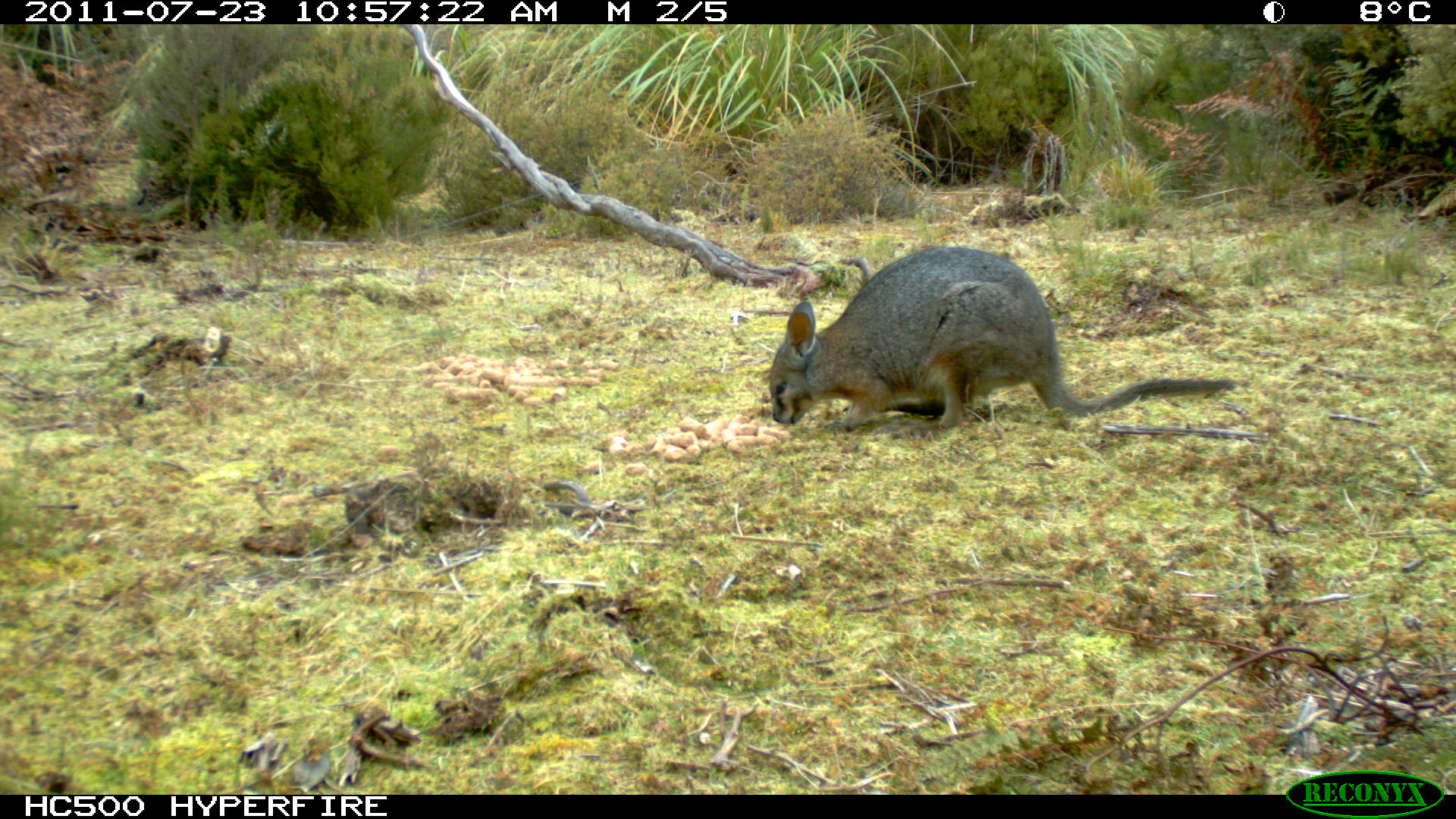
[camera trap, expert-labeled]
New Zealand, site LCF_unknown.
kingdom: Animalia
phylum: Chordata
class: Mammalia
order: Diprotodontia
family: Macropodidae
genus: Notamacropus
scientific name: Notamacropus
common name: wallaby